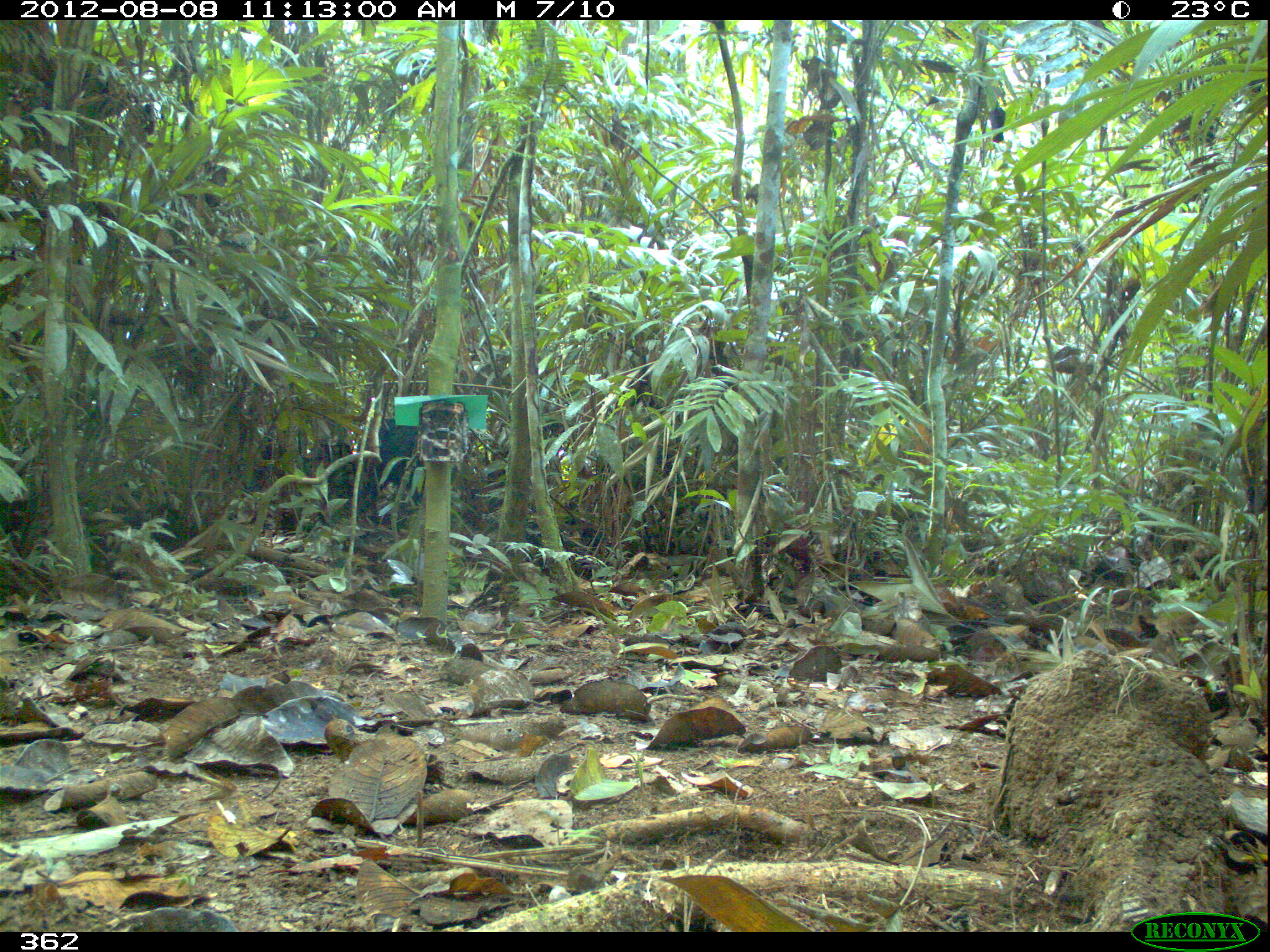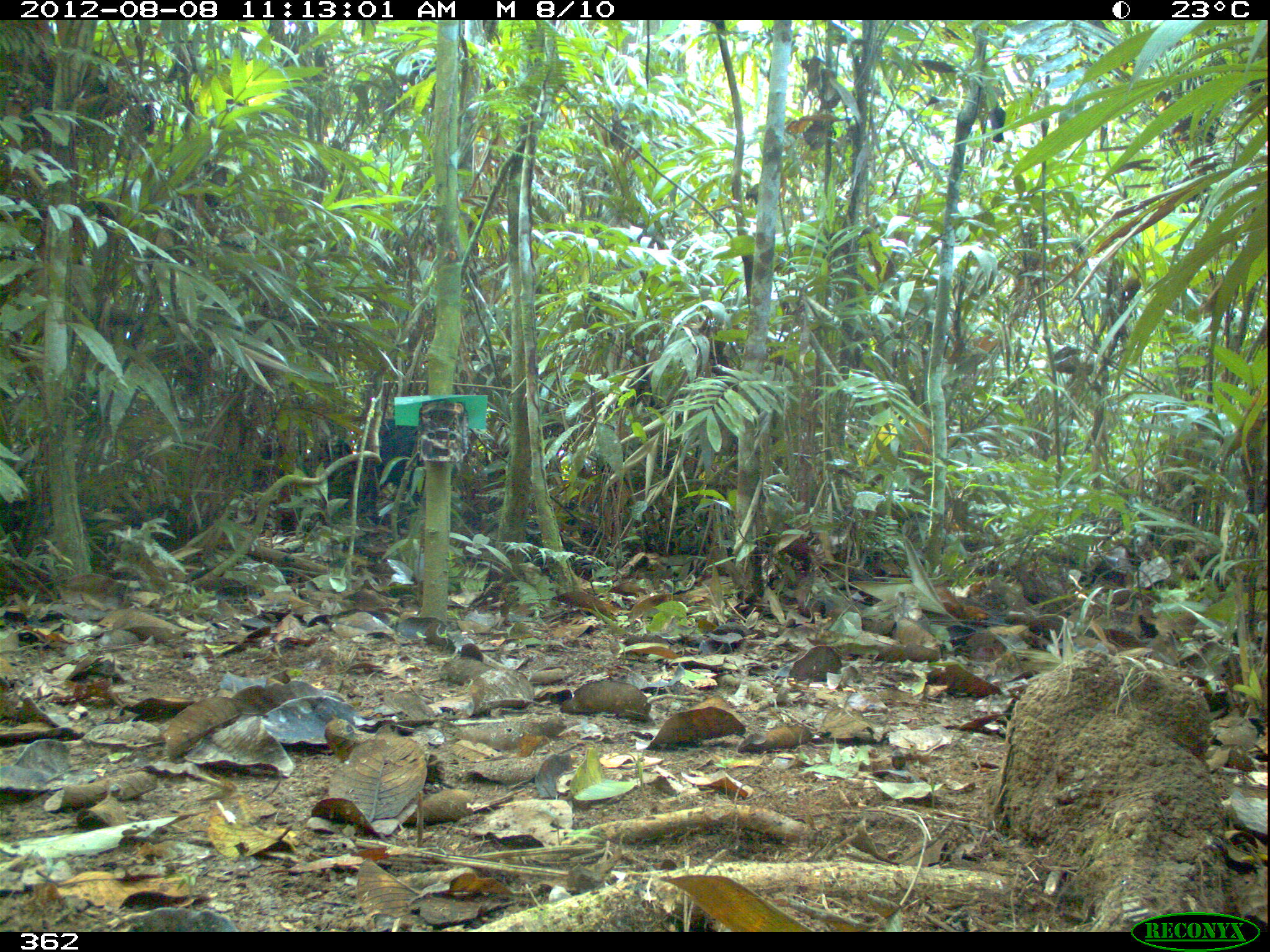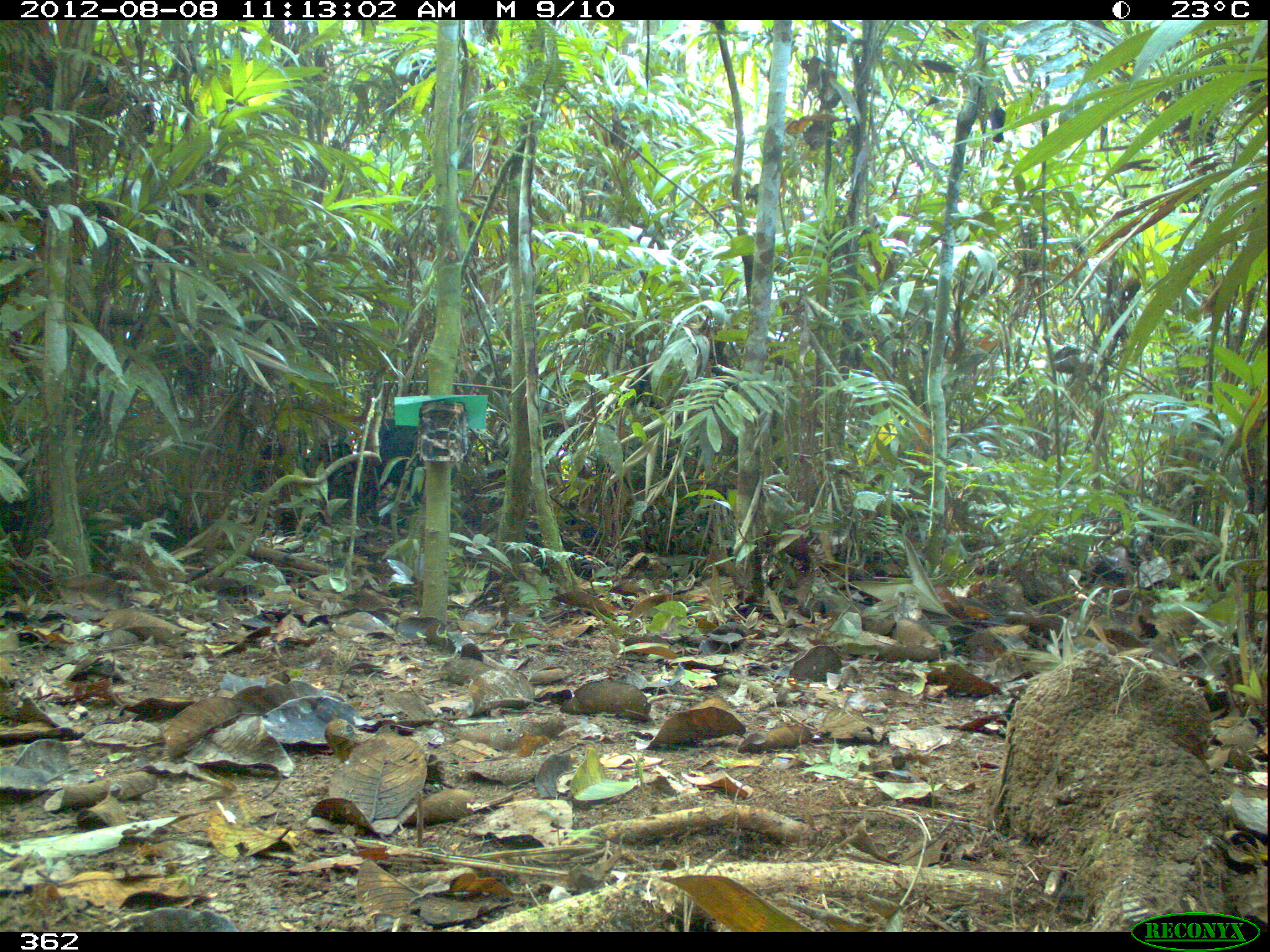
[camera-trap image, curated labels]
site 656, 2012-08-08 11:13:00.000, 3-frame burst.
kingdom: Animalia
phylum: Chordata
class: Mammalia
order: Artiodactyla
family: Tayassuidae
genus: Tayassu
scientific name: Tayassu pecari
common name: white-lipped peccary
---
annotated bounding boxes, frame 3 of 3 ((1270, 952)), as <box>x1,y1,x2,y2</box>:
tayassu pecari: <box>246,420,358,537</box>; <box>366,416,457,527</box>